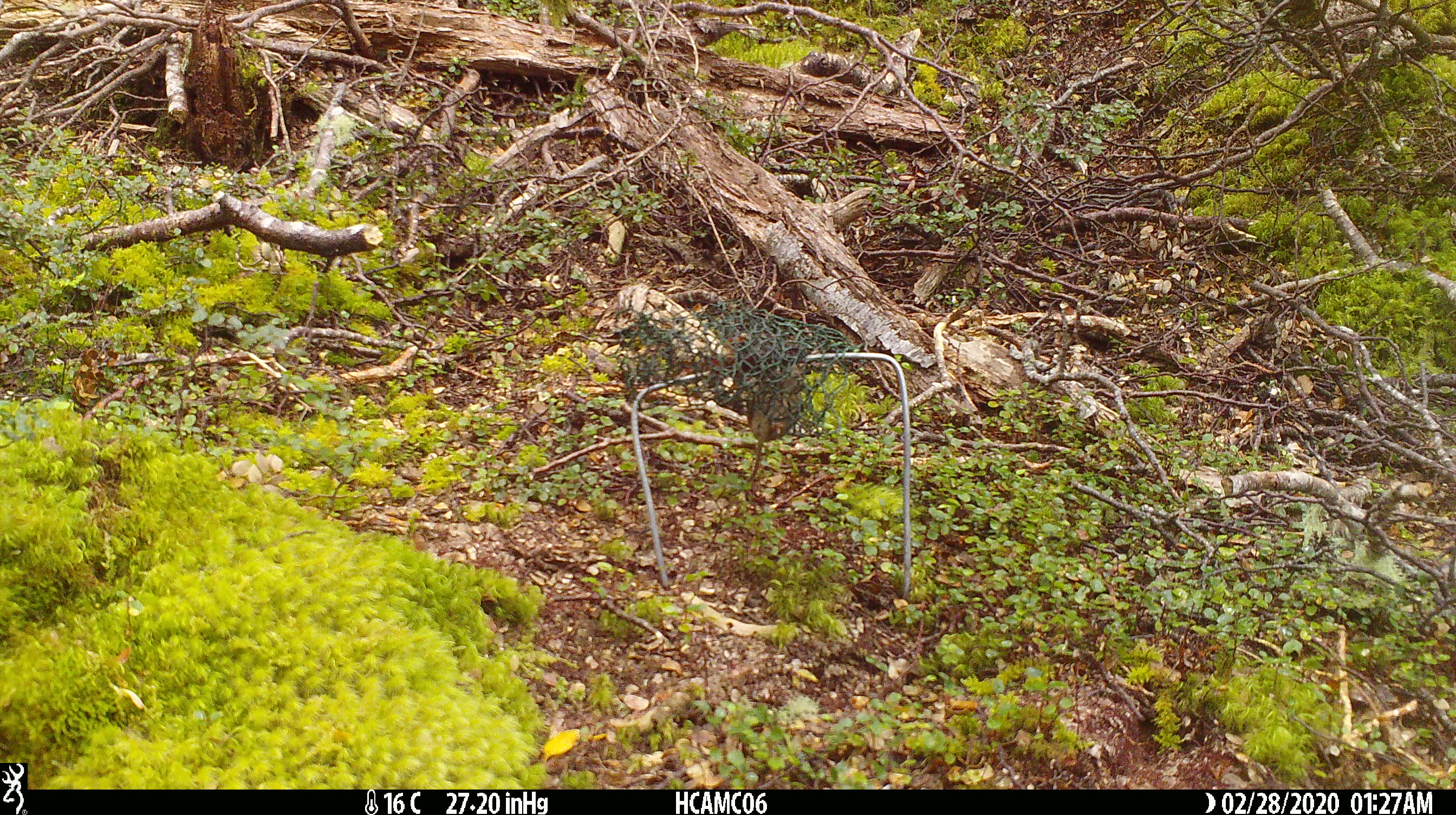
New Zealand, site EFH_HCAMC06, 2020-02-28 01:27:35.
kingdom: Animalia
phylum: Chordata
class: Mammalia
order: Rodentia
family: Muridae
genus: Mus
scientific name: Mus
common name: mouse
Mouse (Mus).